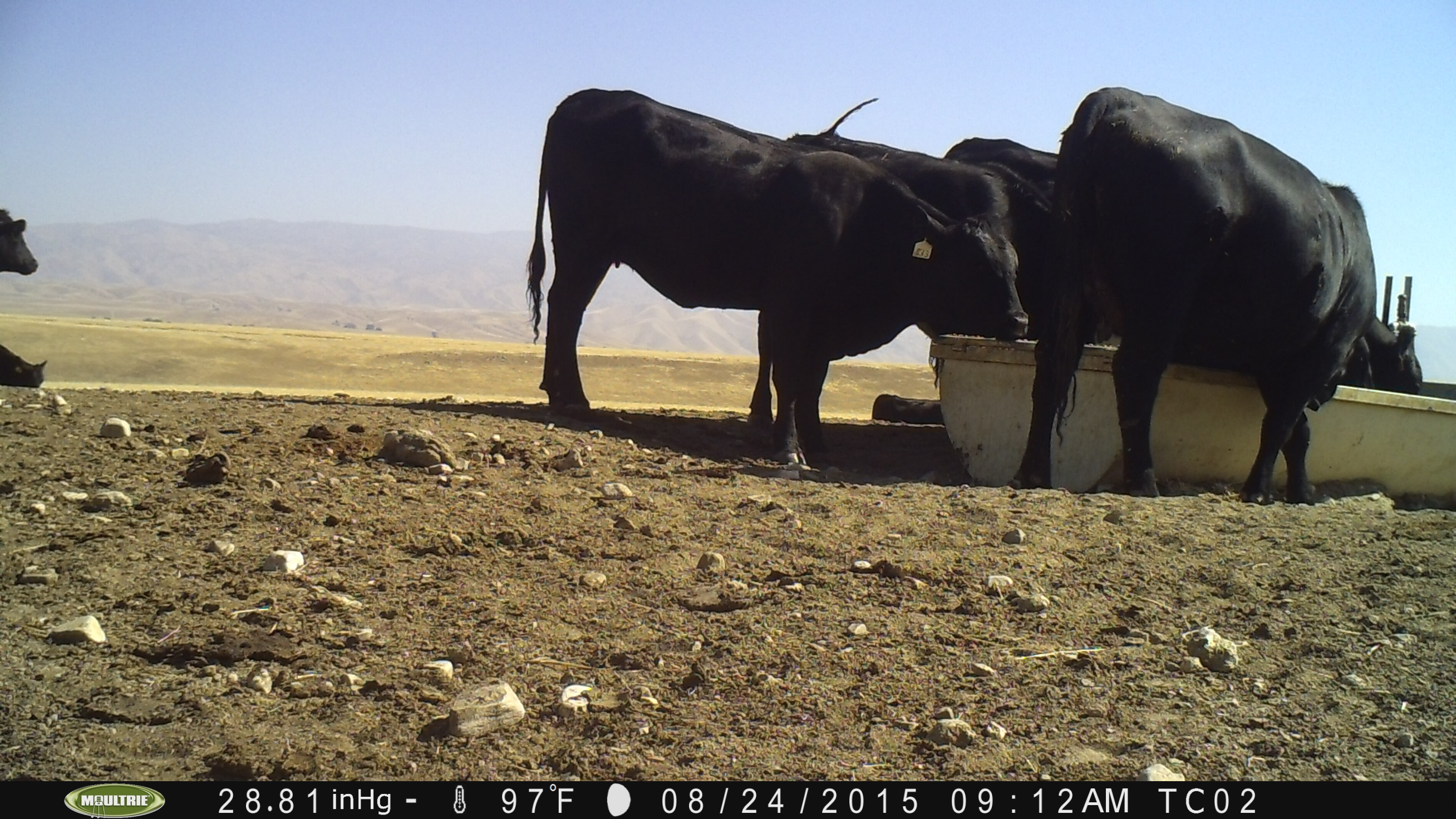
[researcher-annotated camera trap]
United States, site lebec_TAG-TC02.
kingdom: Animalia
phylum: Chordata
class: Mammalia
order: Artiodactyla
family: Bovidae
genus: Bos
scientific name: Bos taurus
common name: domestic cow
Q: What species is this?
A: Bos taurus (domestic cow).